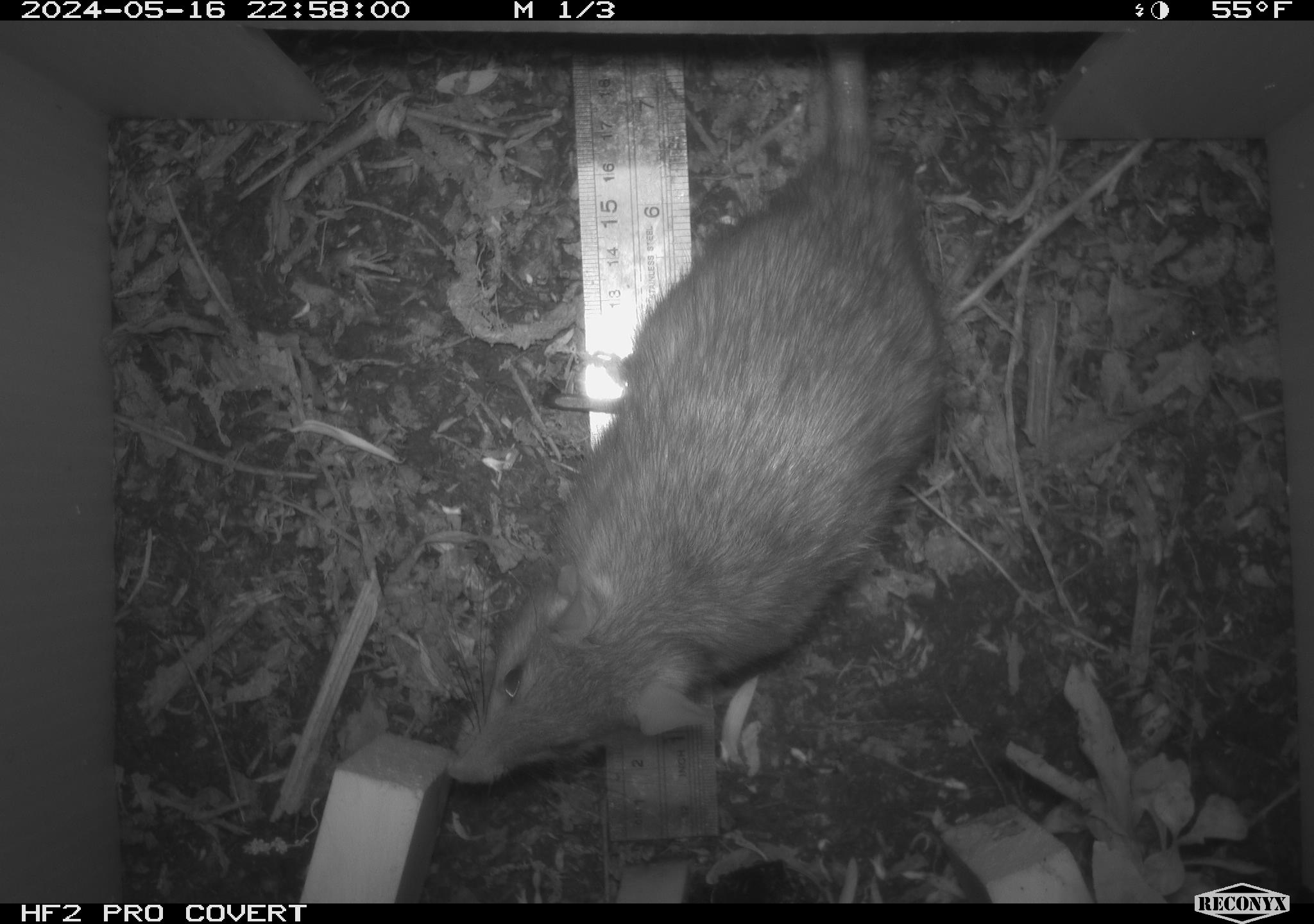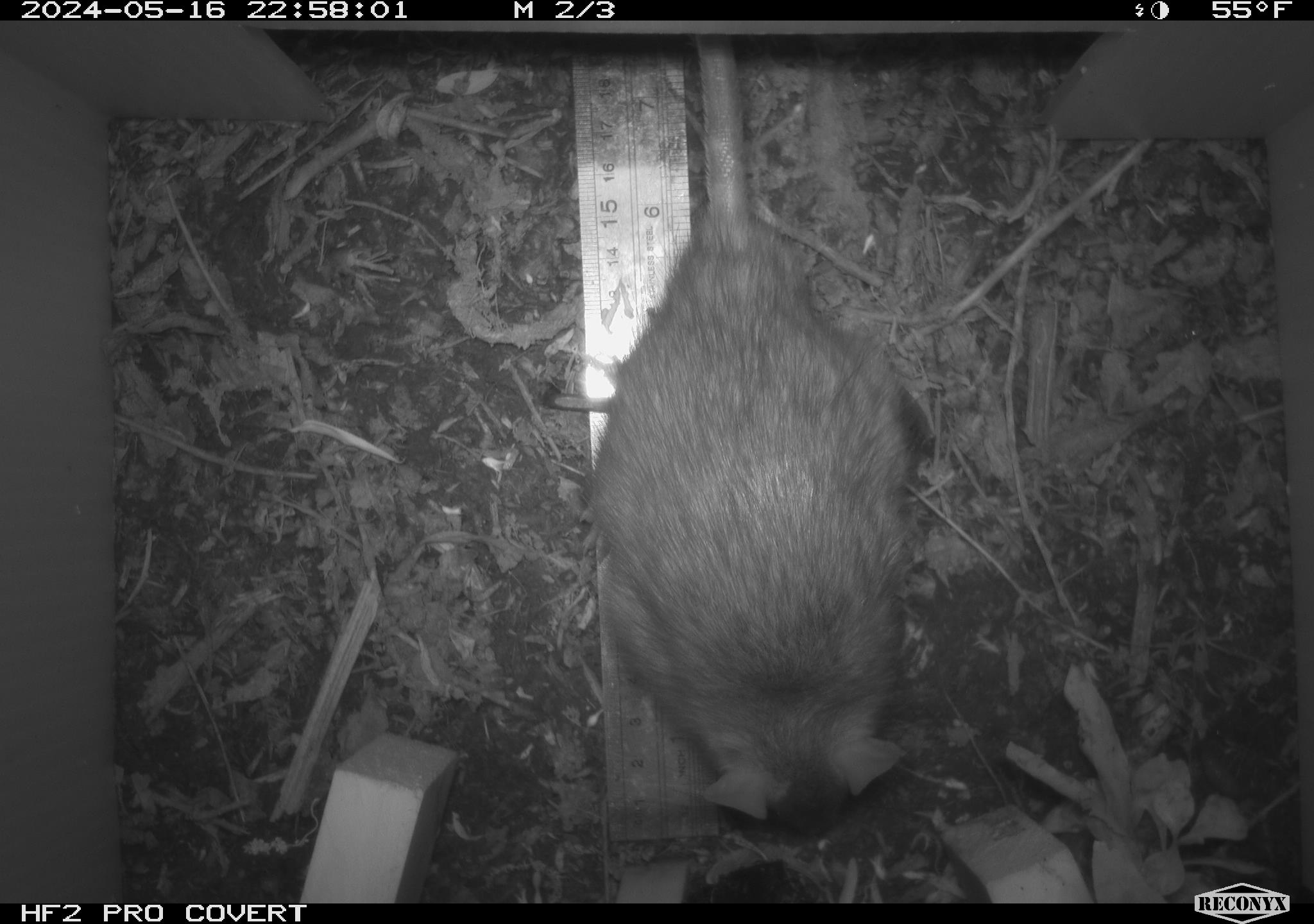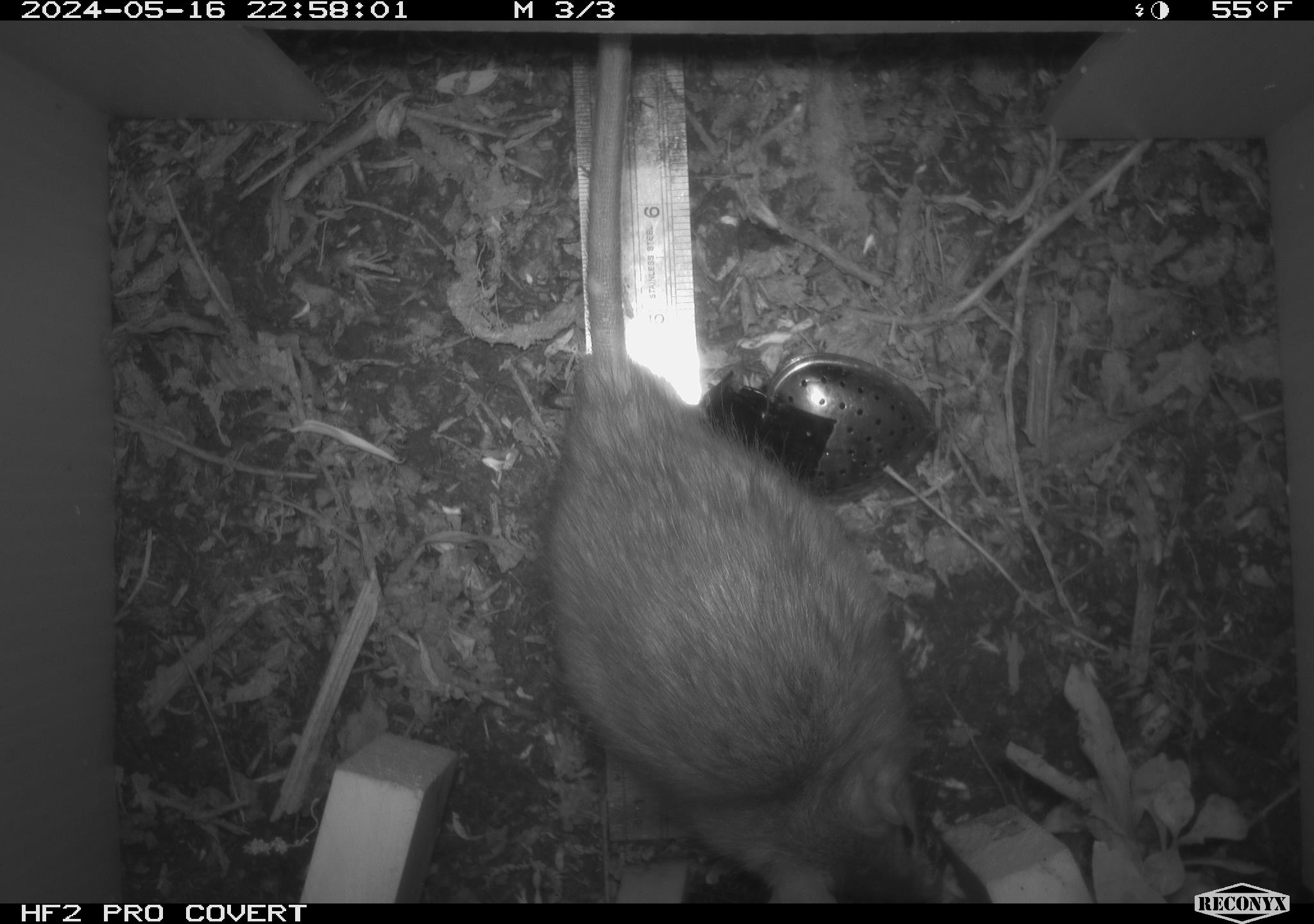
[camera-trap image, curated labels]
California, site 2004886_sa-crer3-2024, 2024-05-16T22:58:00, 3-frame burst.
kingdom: Animalia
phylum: Chordata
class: Mammalia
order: Rodentia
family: Muridae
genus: Rattus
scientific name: Rattus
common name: rat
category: rattus species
Rattus species (rat) (Rattus).